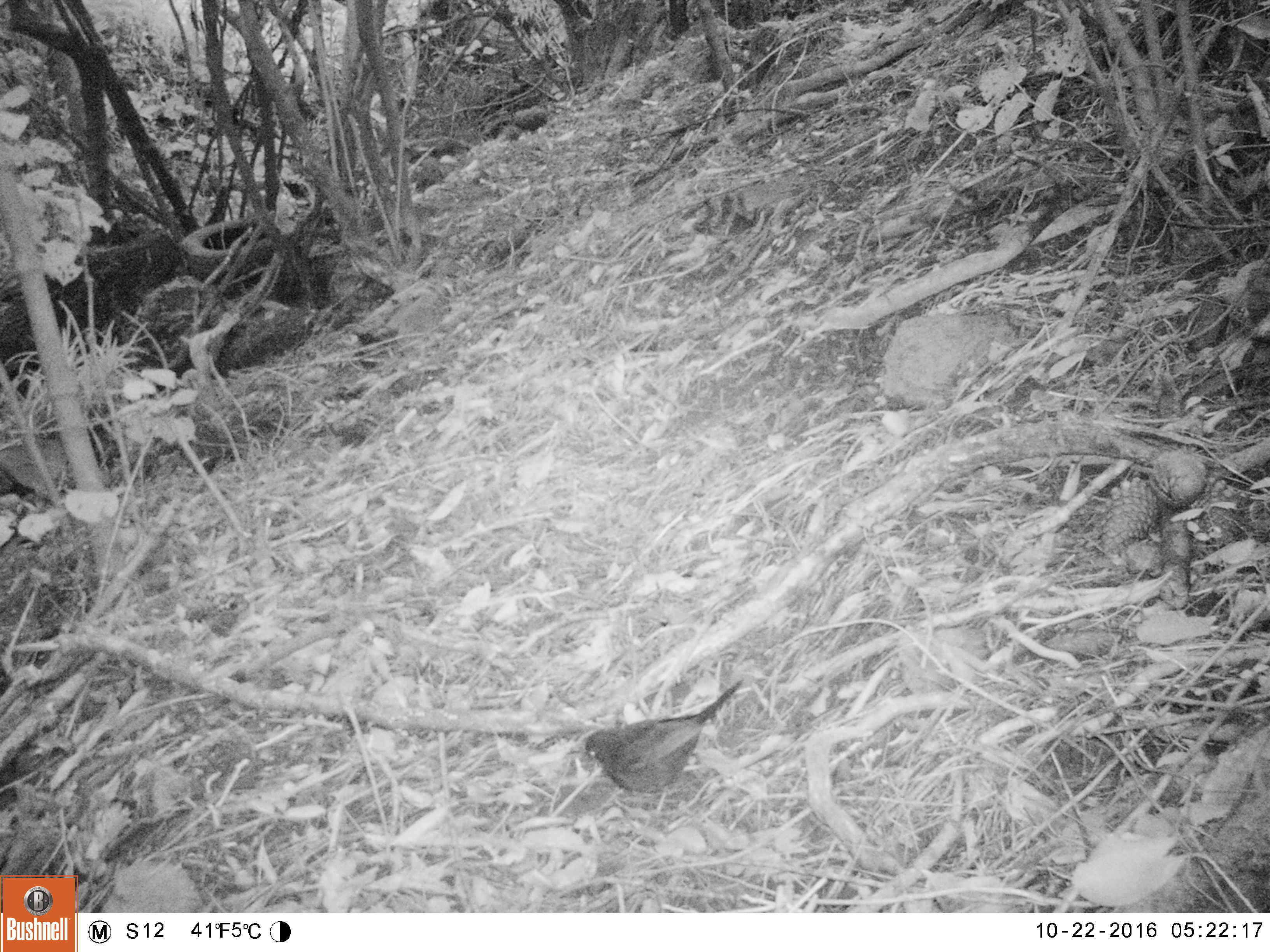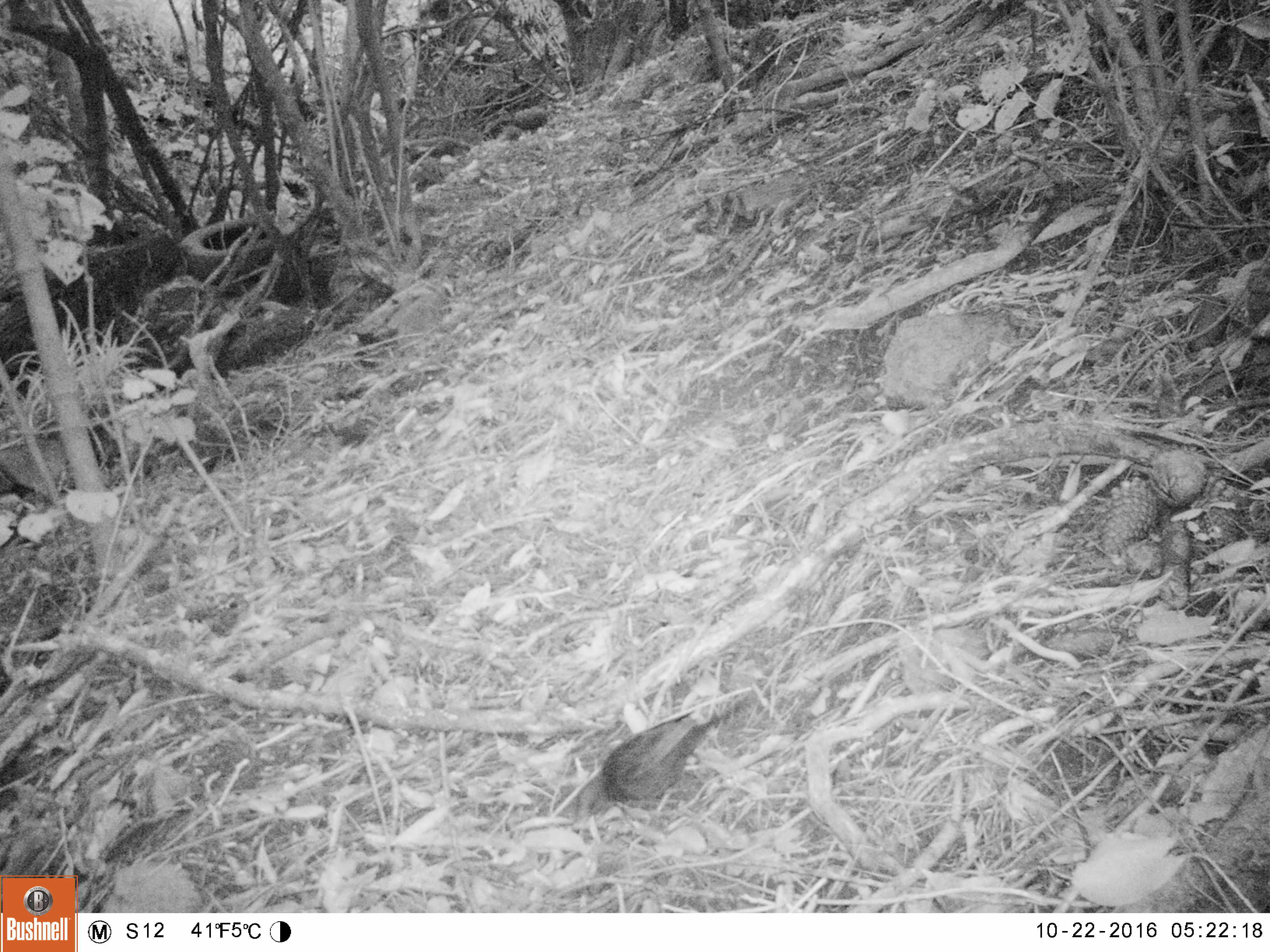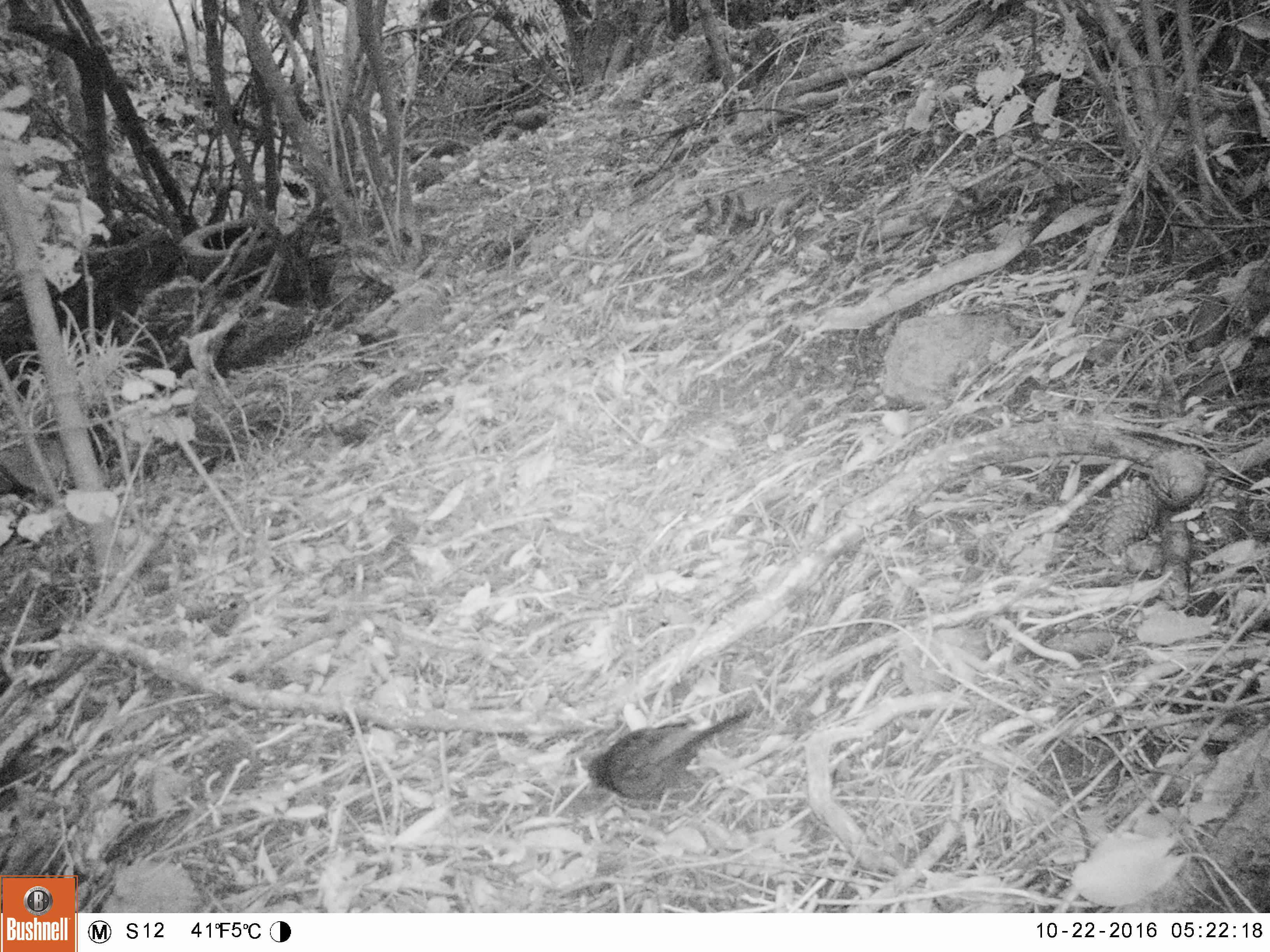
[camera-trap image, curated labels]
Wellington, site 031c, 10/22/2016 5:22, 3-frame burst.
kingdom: Animalia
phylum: Chordata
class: Aves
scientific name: Aves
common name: bird